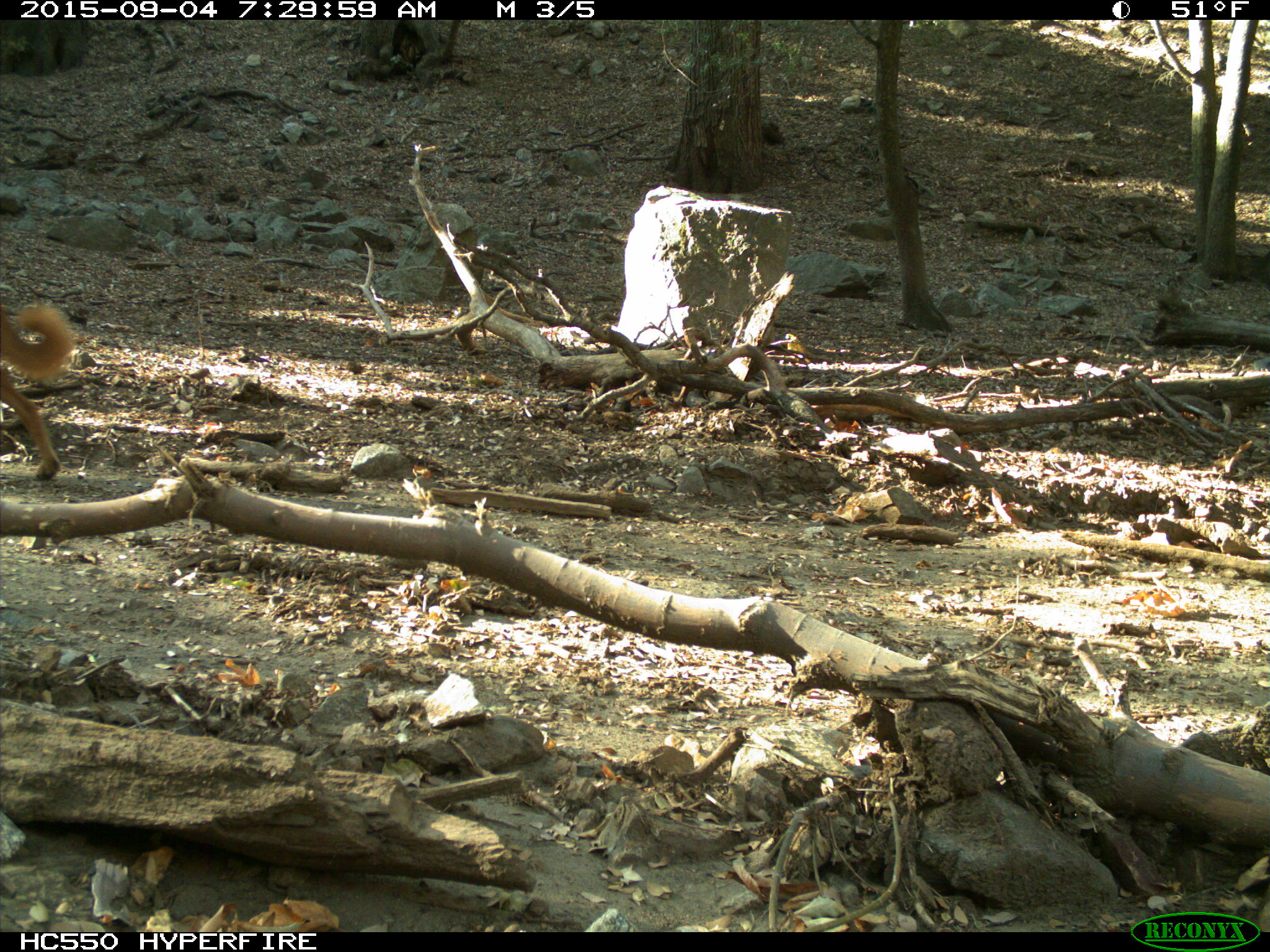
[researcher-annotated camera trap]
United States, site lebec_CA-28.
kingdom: Animalia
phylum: Chordata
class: Mammalia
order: Carnivora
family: Canidae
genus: Canis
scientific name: Canis familiaris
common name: domestic dog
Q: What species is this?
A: Canis familiaris (domestic dog).